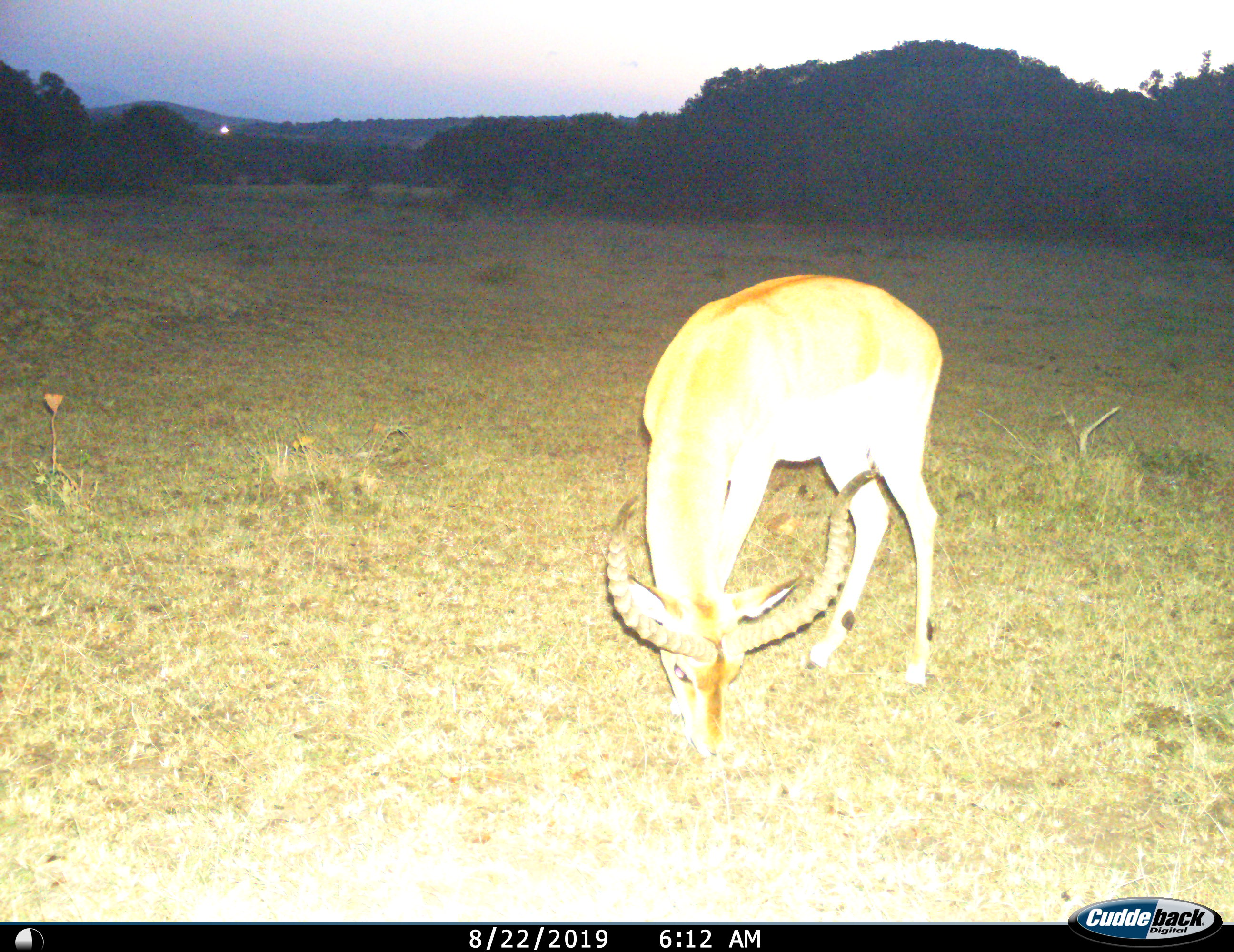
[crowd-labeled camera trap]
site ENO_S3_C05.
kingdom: Animalia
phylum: Chordata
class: Mammalia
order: Artiodactyla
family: Bovidae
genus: Aepyceros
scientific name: Aepyceros melampus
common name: impala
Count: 1.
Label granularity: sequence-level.